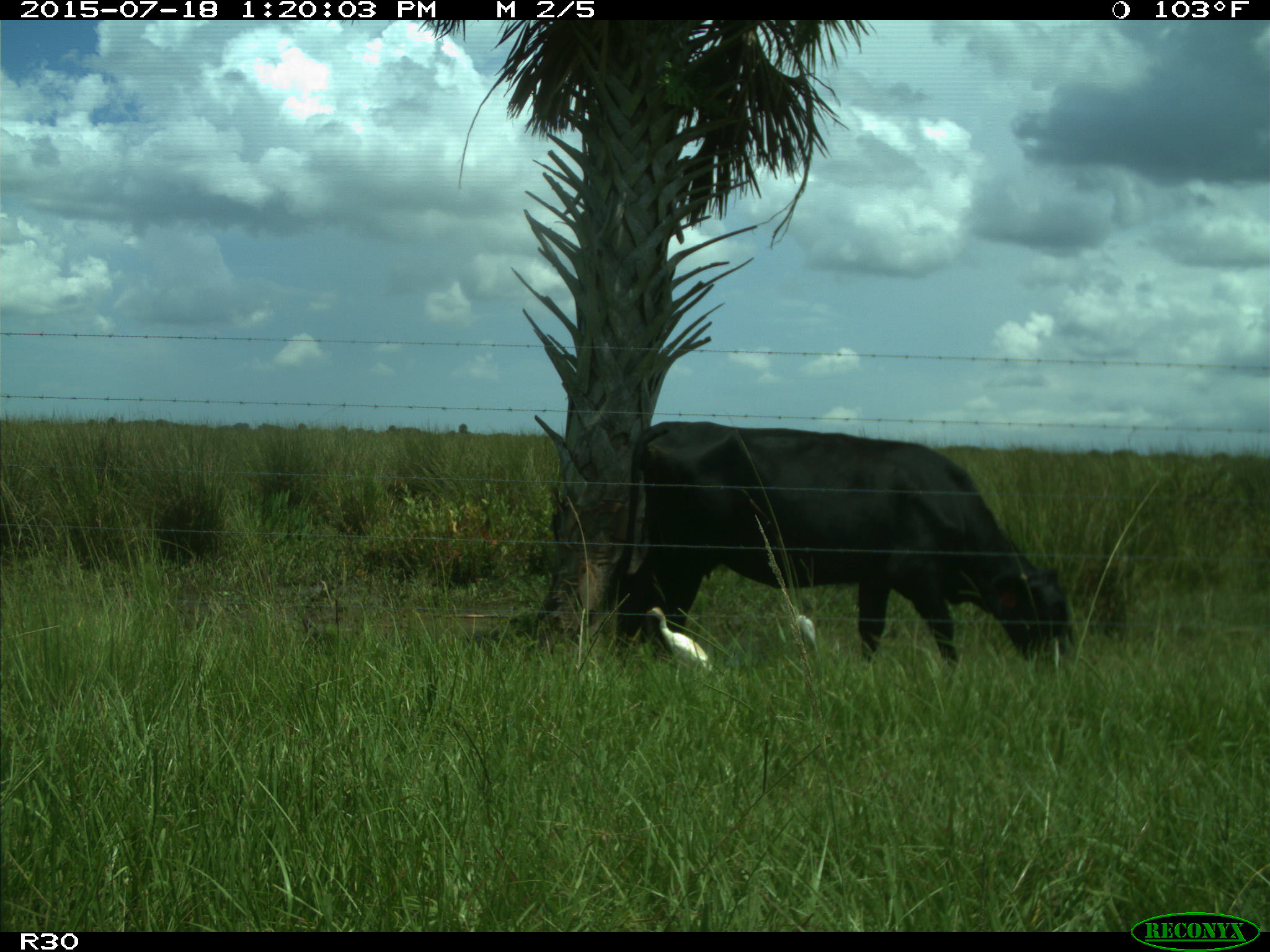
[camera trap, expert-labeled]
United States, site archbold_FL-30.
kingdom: Animalia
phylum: Chordata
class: Mammalia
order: Artiodactyla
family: Bovidae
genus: Bos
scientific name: Bos taurus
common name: domestic cow